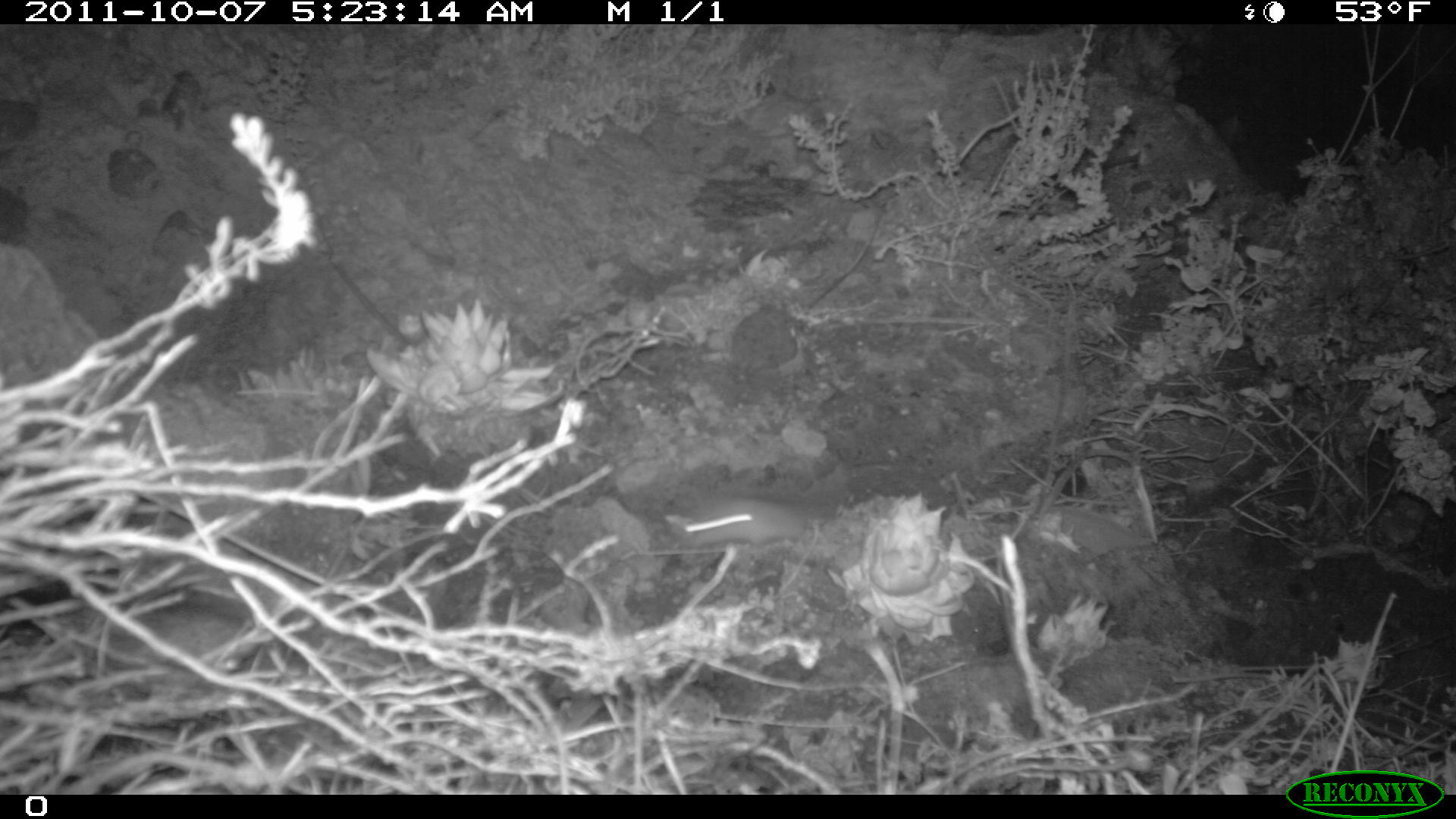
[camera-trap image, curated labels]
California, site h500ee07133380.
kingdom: Animalia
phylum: Chordata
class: Mammalia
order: Rodentia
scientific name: Rodentia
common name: rodent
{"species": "rodent (Rodentia)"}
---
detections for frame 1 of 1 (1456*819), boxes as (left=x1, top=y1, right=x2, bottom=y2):
rodent: (left=673, top=490, right=836, bottom=549)